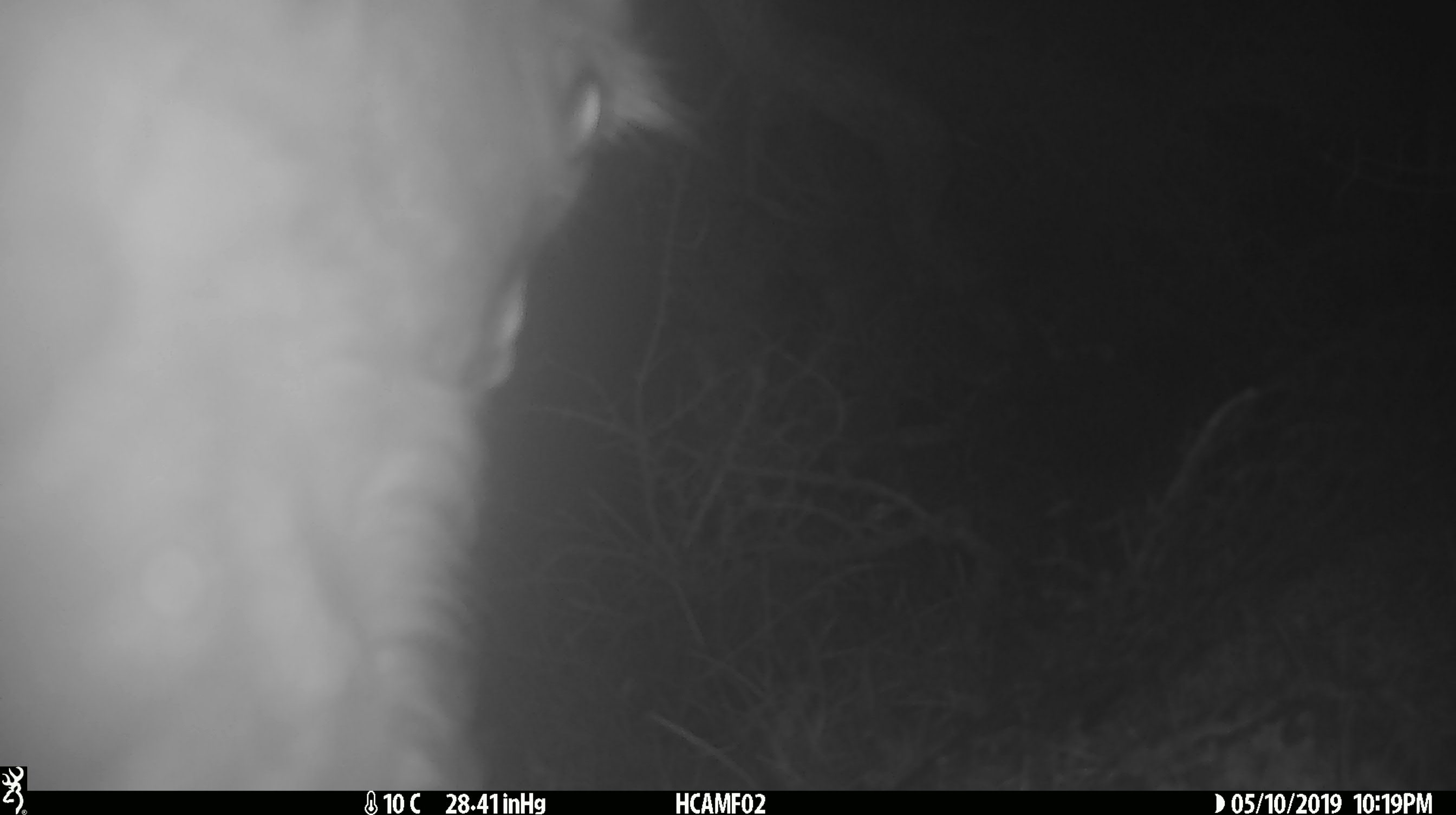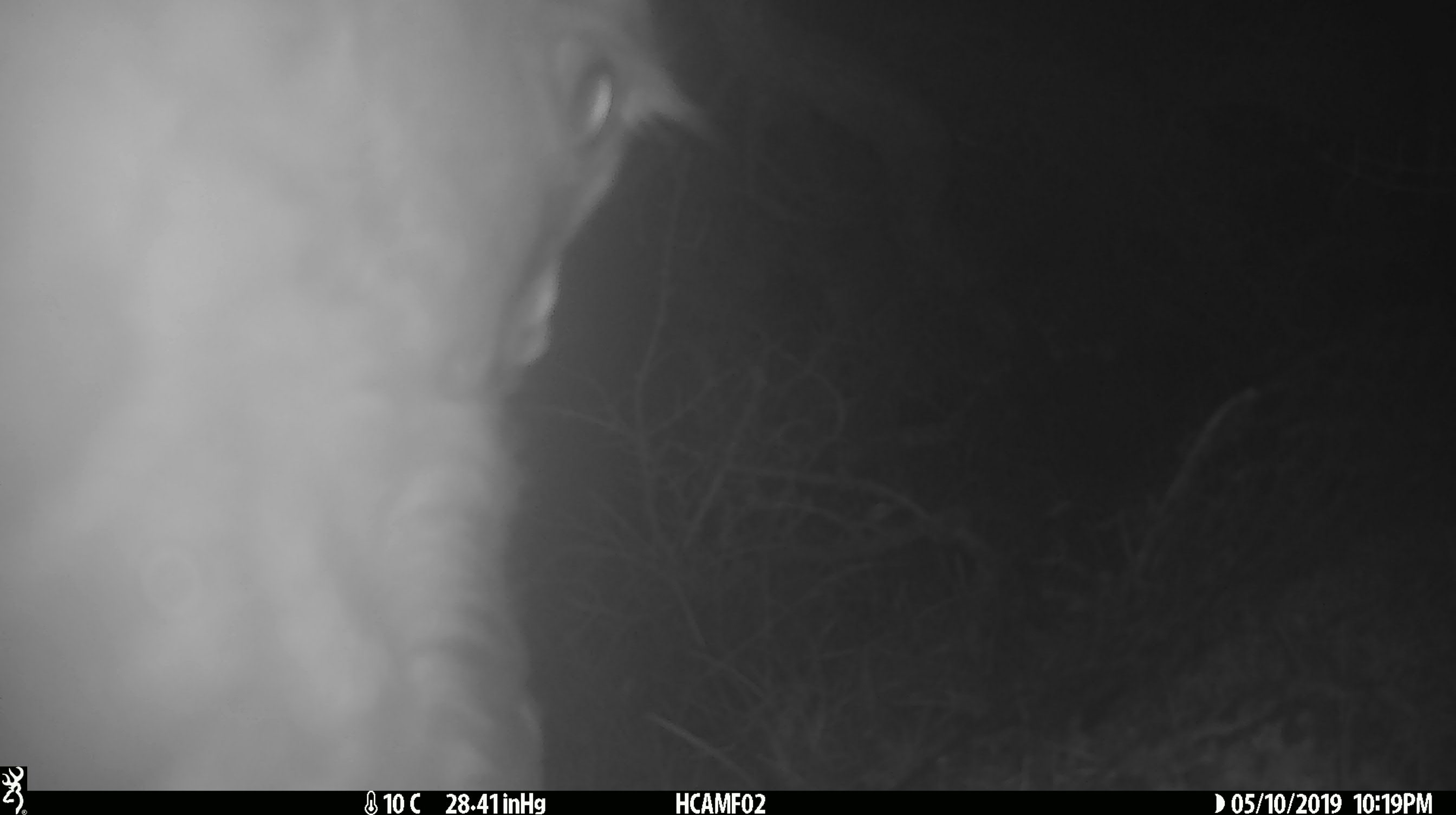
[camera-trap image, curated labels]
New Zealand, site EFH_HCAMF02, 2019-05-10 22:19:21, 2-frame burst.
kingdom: Animalia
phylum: Chordata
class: Mammalia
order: Artiodactyla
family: Bovidae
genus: Bos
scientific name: Bos taurus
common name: domestic cow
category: cow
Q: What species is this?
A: Cow (domestic cow) (Bos taurus).